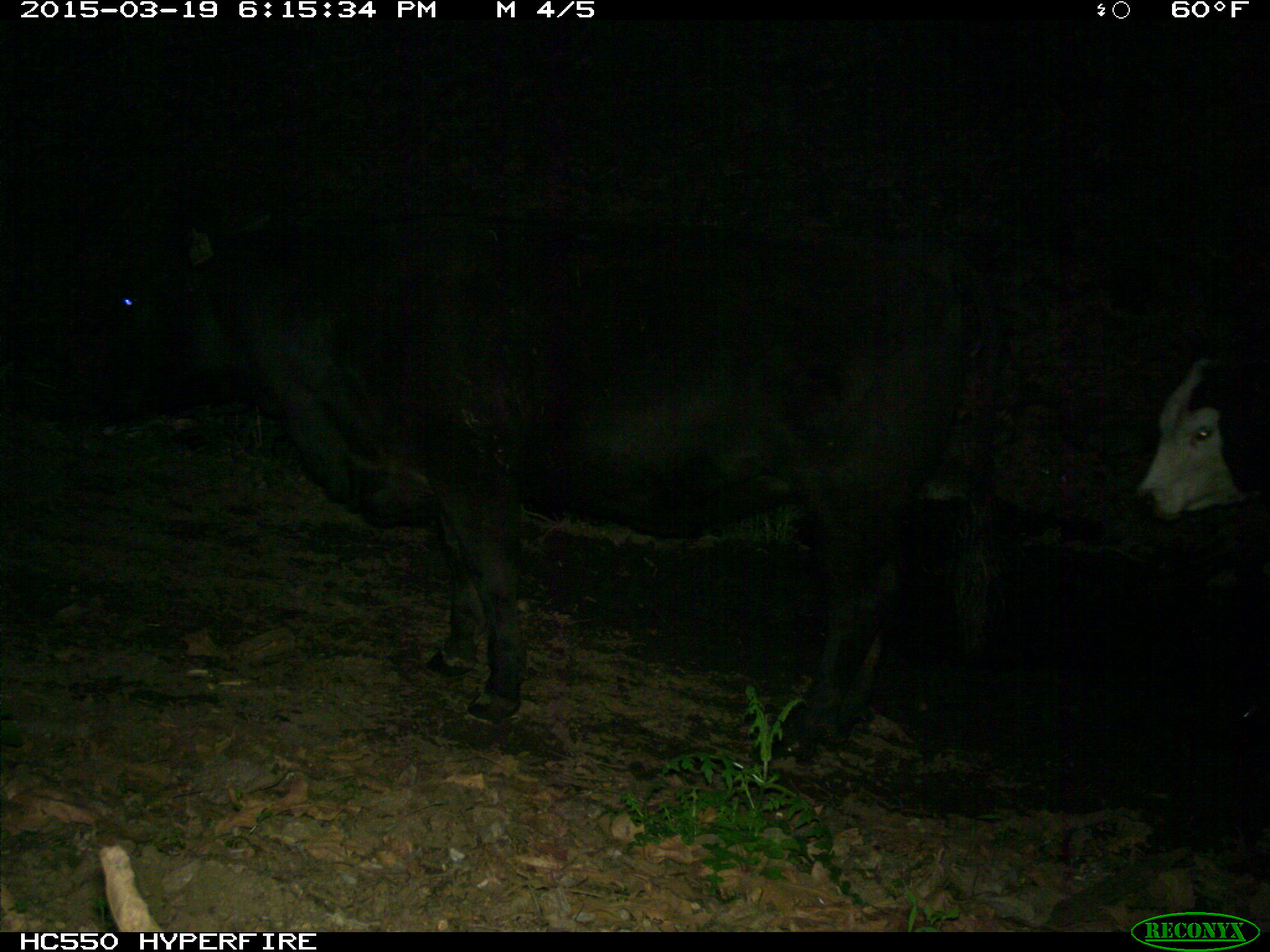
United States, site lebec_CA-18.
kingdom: Animalia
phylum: Chordata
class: Mammalia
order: Artiodactyla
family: Bovidae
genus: Bos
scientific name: Bos taurus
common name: domestic cow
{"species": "Bos taurus (domestic cow)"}